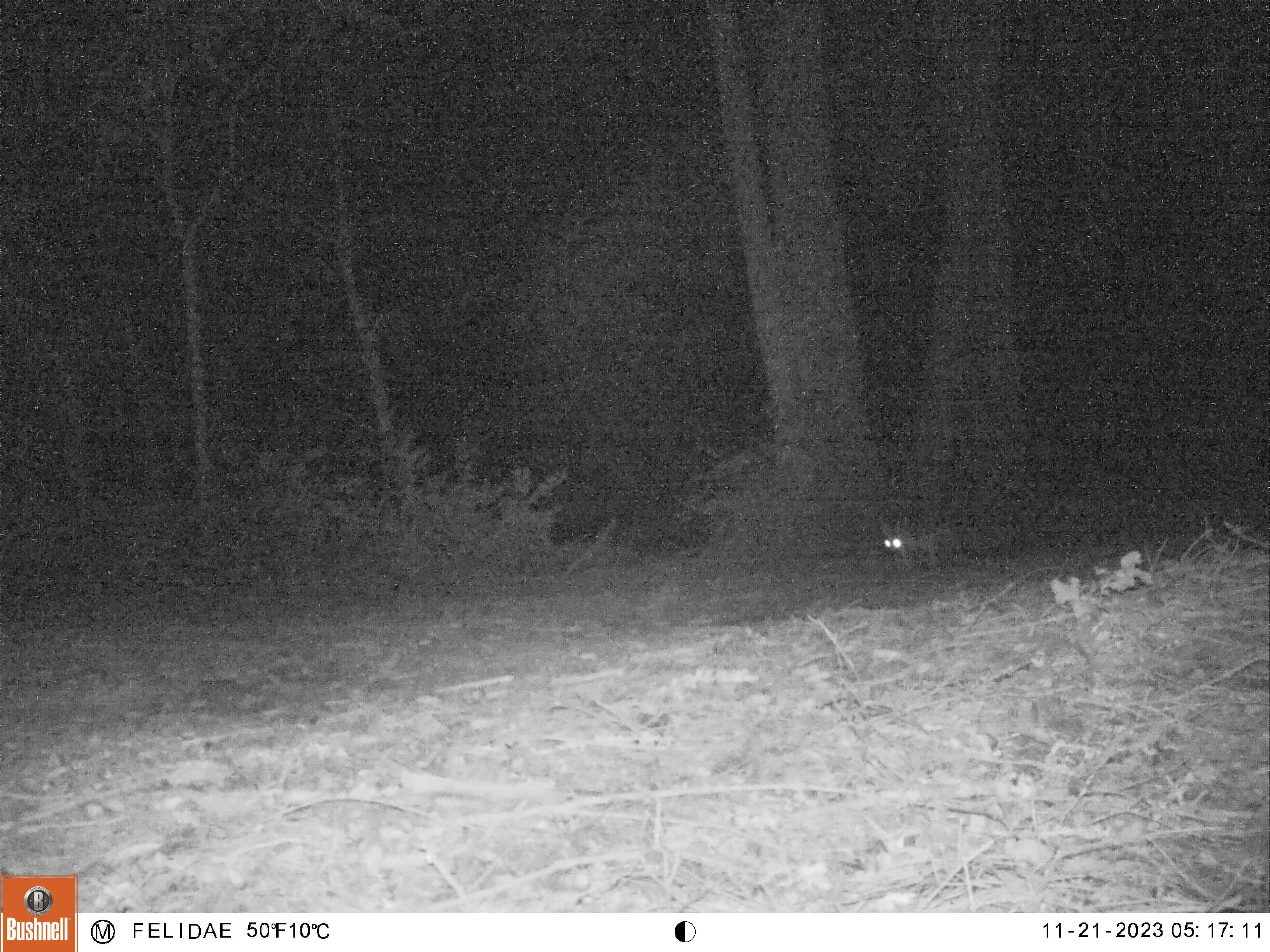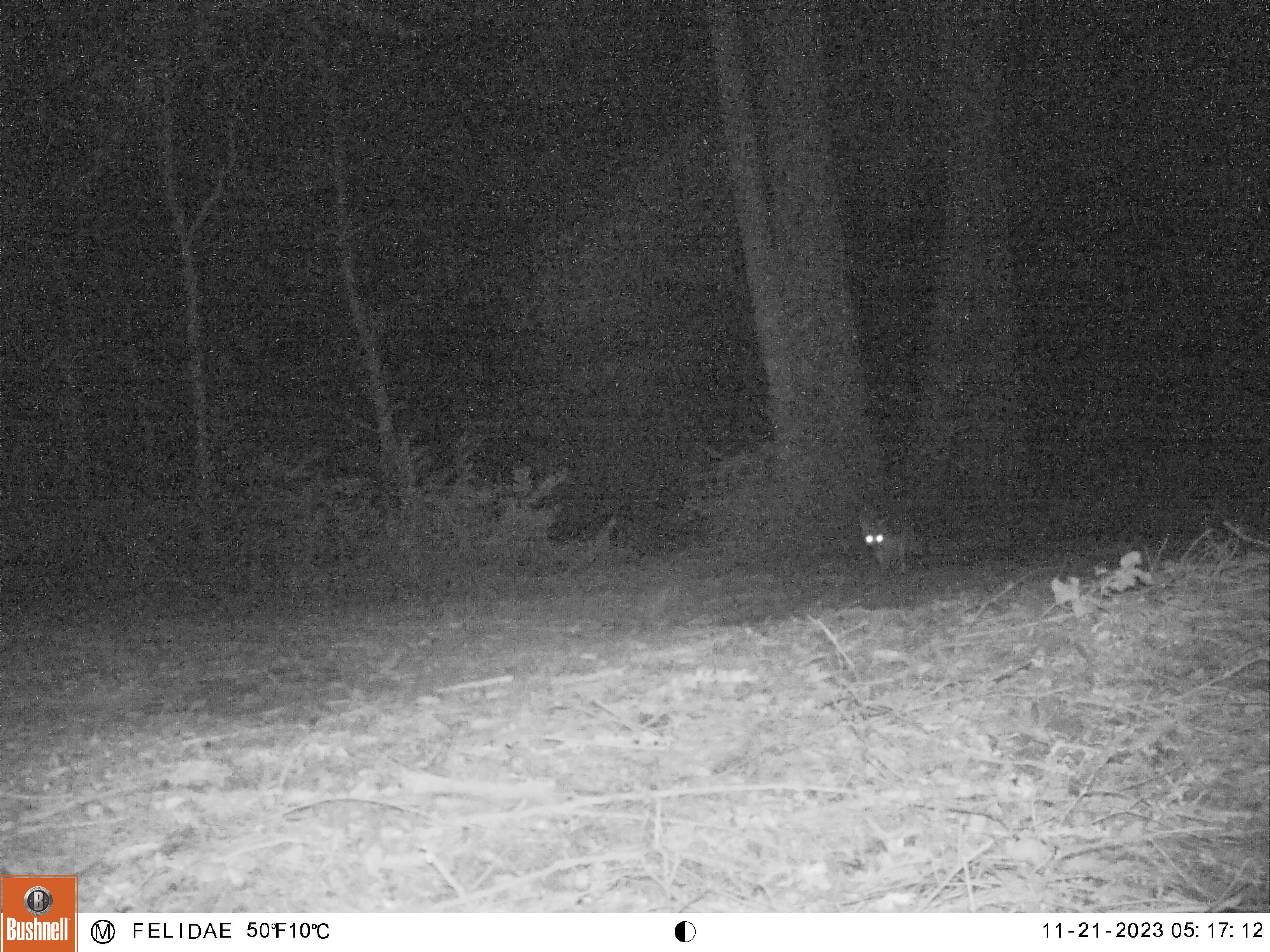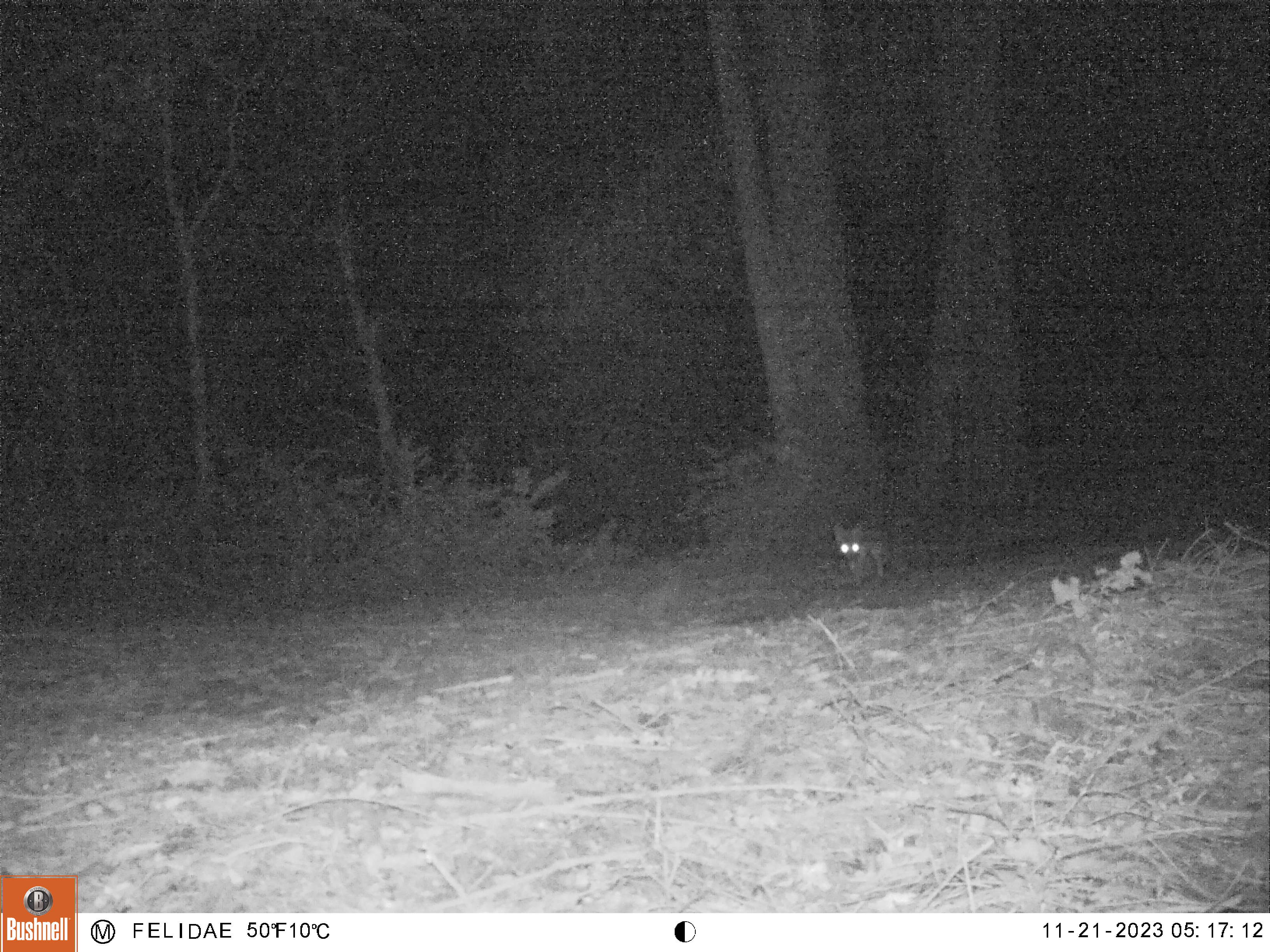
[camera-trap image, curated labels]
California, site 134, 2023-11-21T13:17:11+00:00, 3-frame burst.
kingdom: Animalia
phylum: Chordata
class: Mammalia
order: Carnivora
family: Canidae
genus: Urocyon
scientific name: Urocyon cinereoargenteus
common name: gray fox